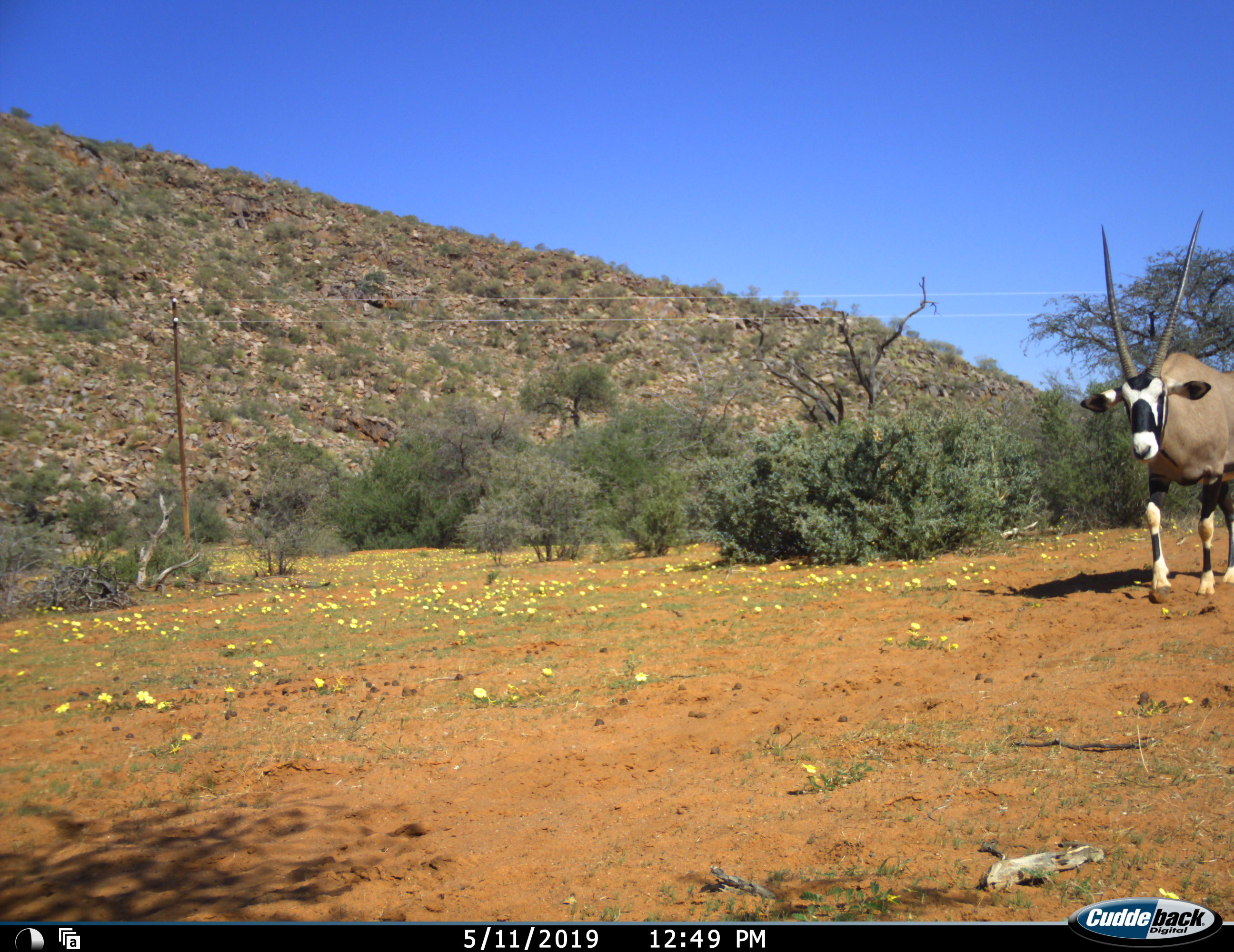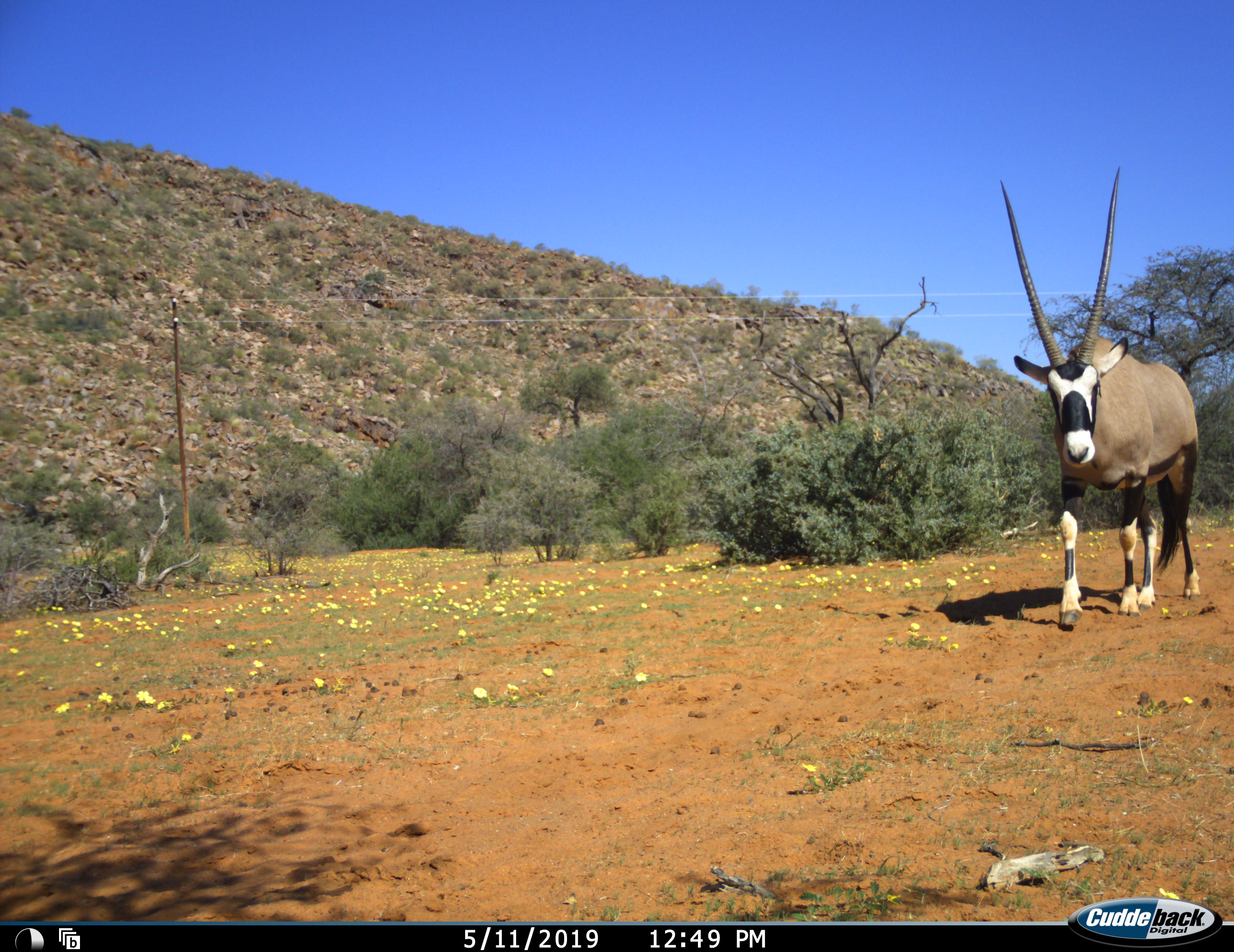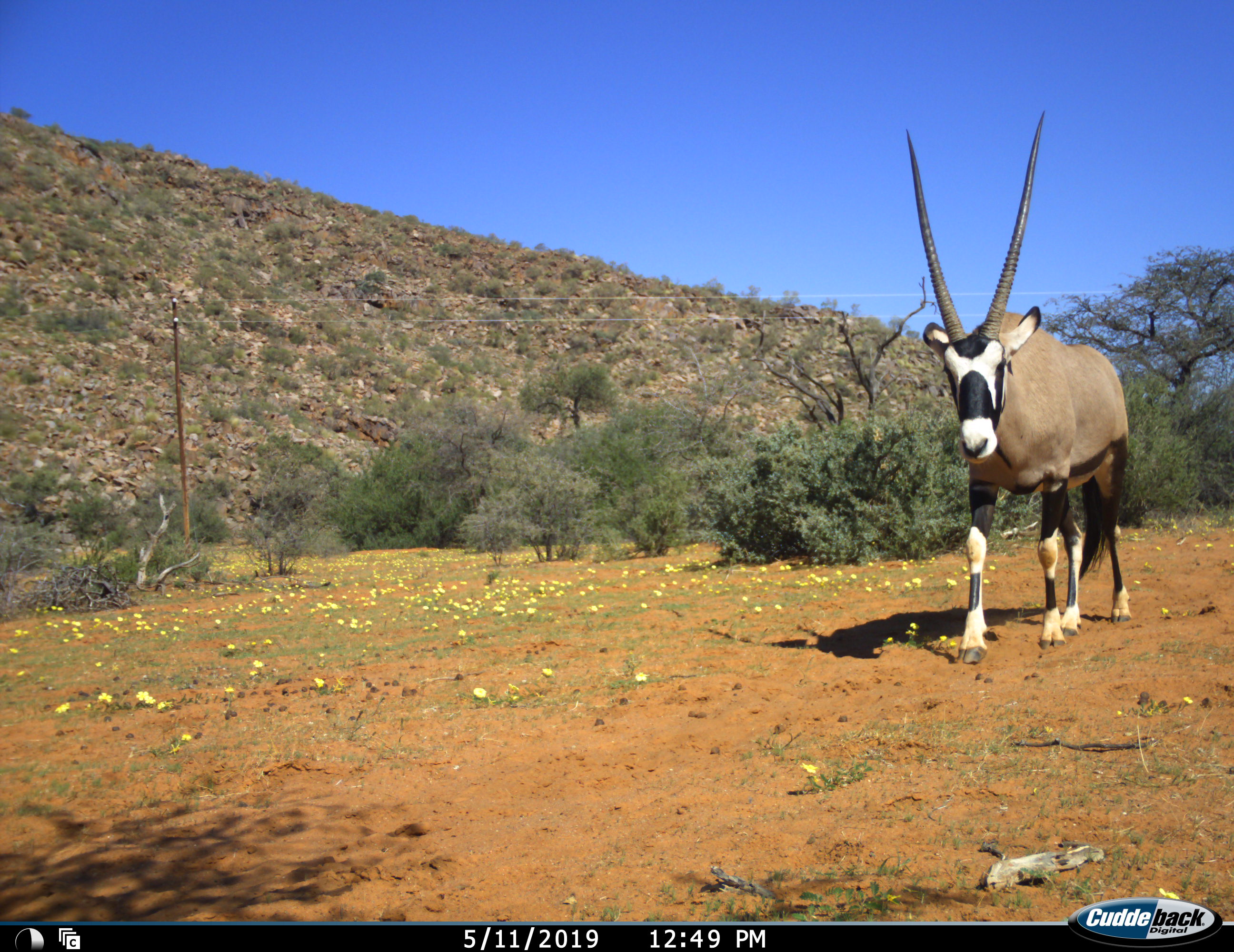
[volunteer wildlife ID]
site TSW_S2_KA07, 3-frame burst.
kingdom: Animalia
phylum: Chordata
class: Mammalia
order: Artiodactyla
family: Bovidae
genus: Oryx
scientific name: Oryx gazella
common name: gemsbok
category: oryx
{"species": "oryx (gemsbok) (Oryx gazella)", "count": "1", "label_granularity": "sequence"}